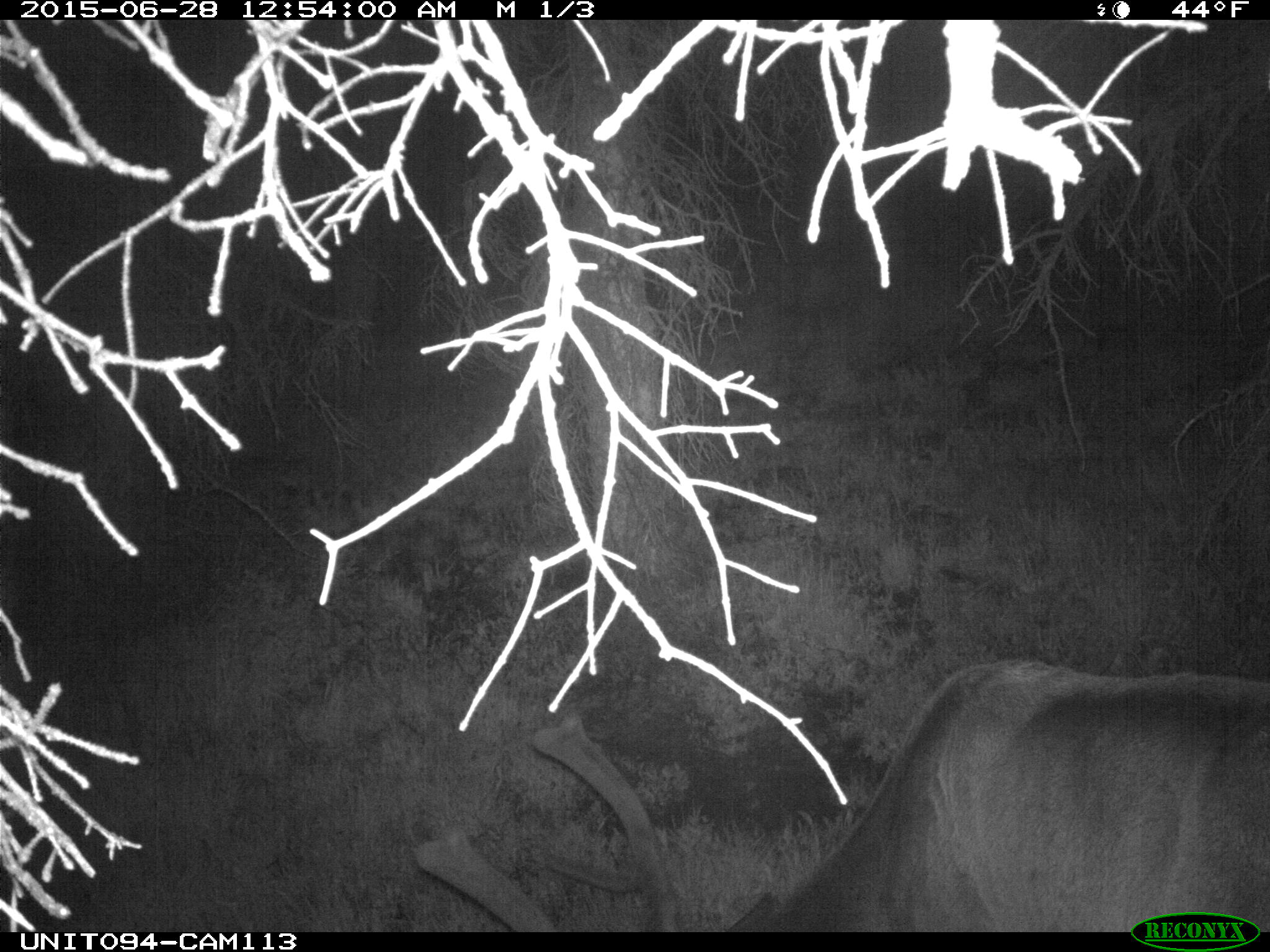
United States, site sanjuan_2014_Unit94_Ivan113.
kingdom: Animalia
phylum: Chordata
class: Mammalia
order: Artiodactyla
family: Cervidae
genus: Cervus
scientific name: Cervus elaphus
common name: red deer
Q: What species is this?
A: Cervus elaphus (red deer).